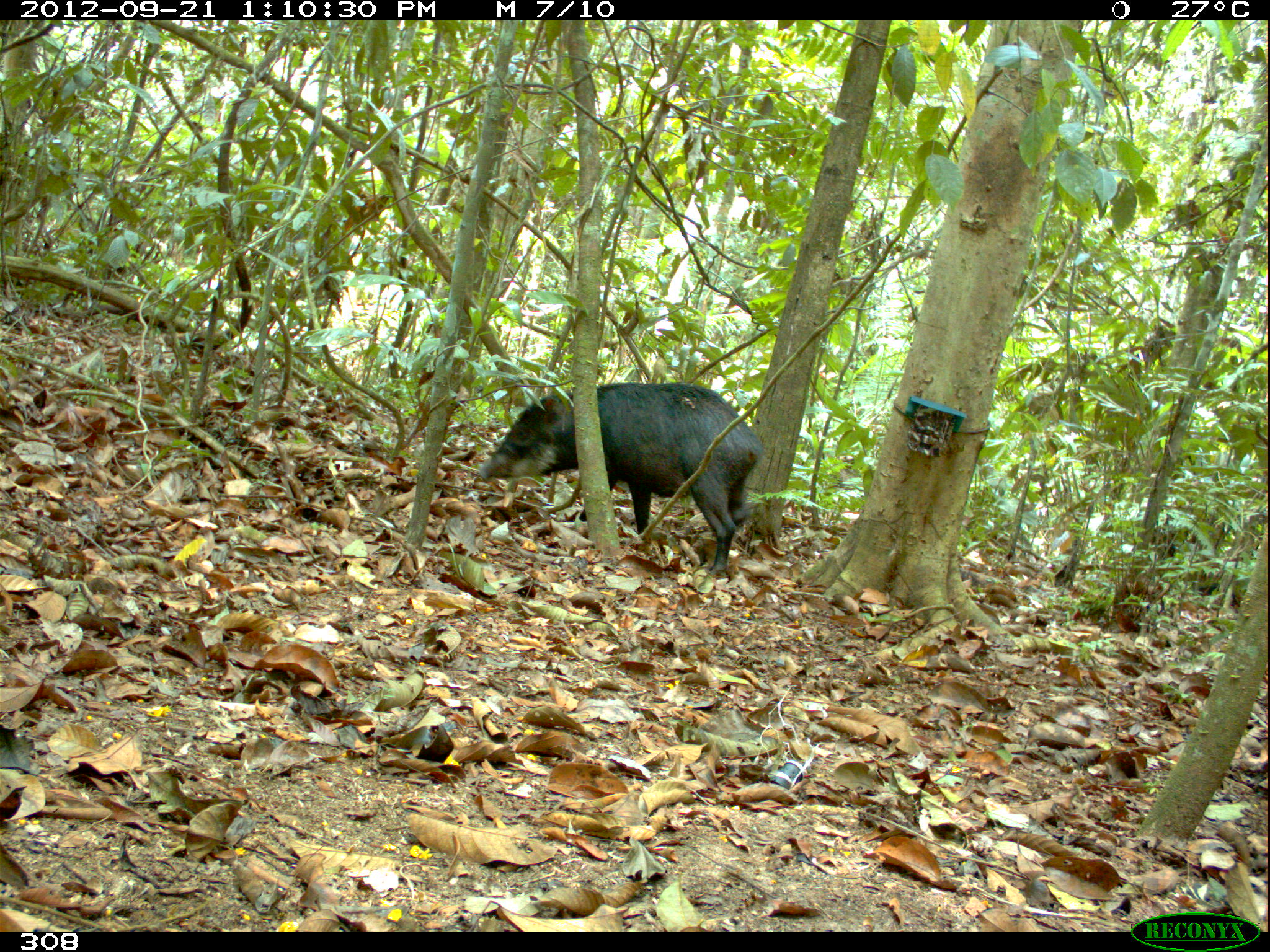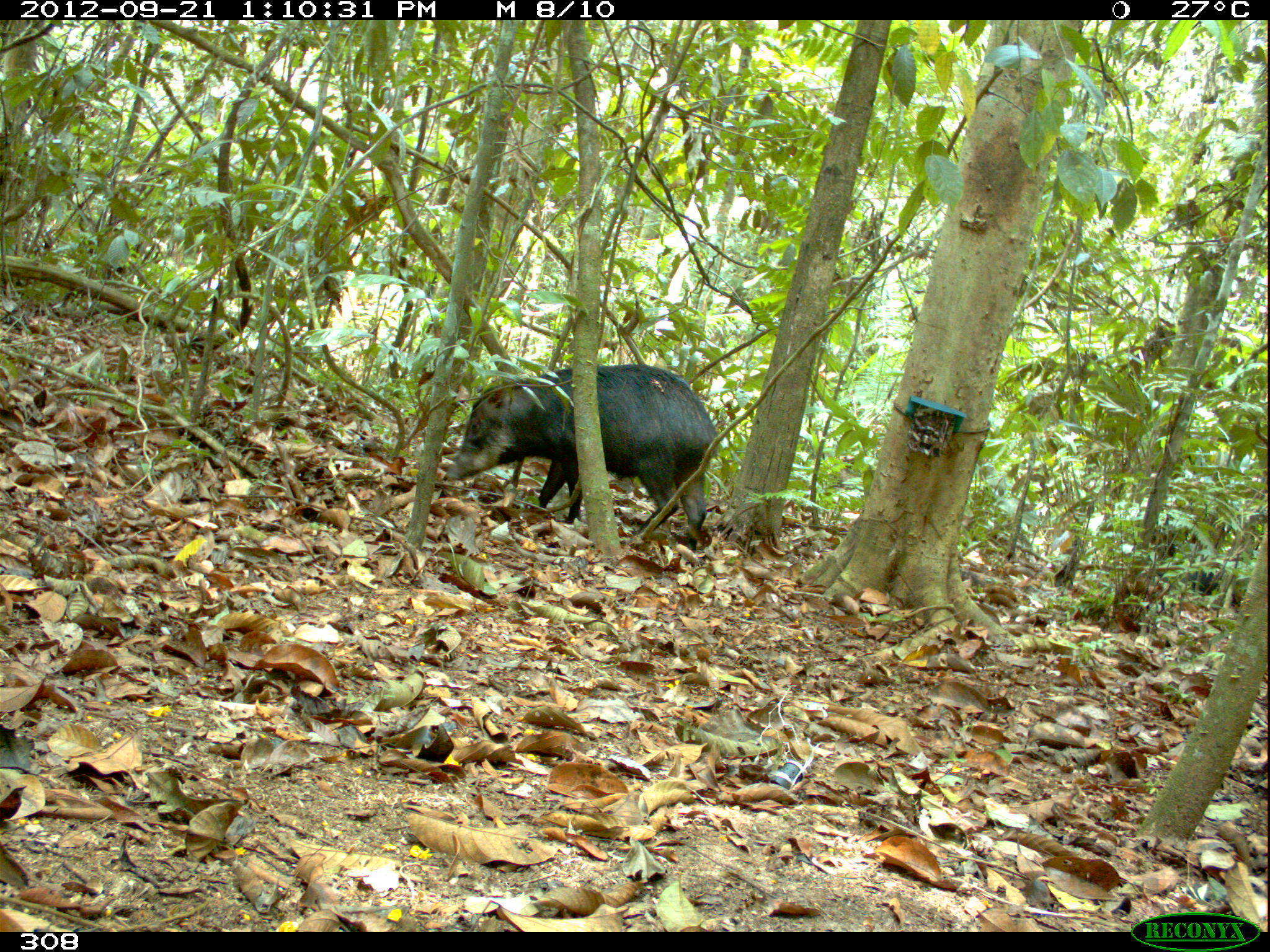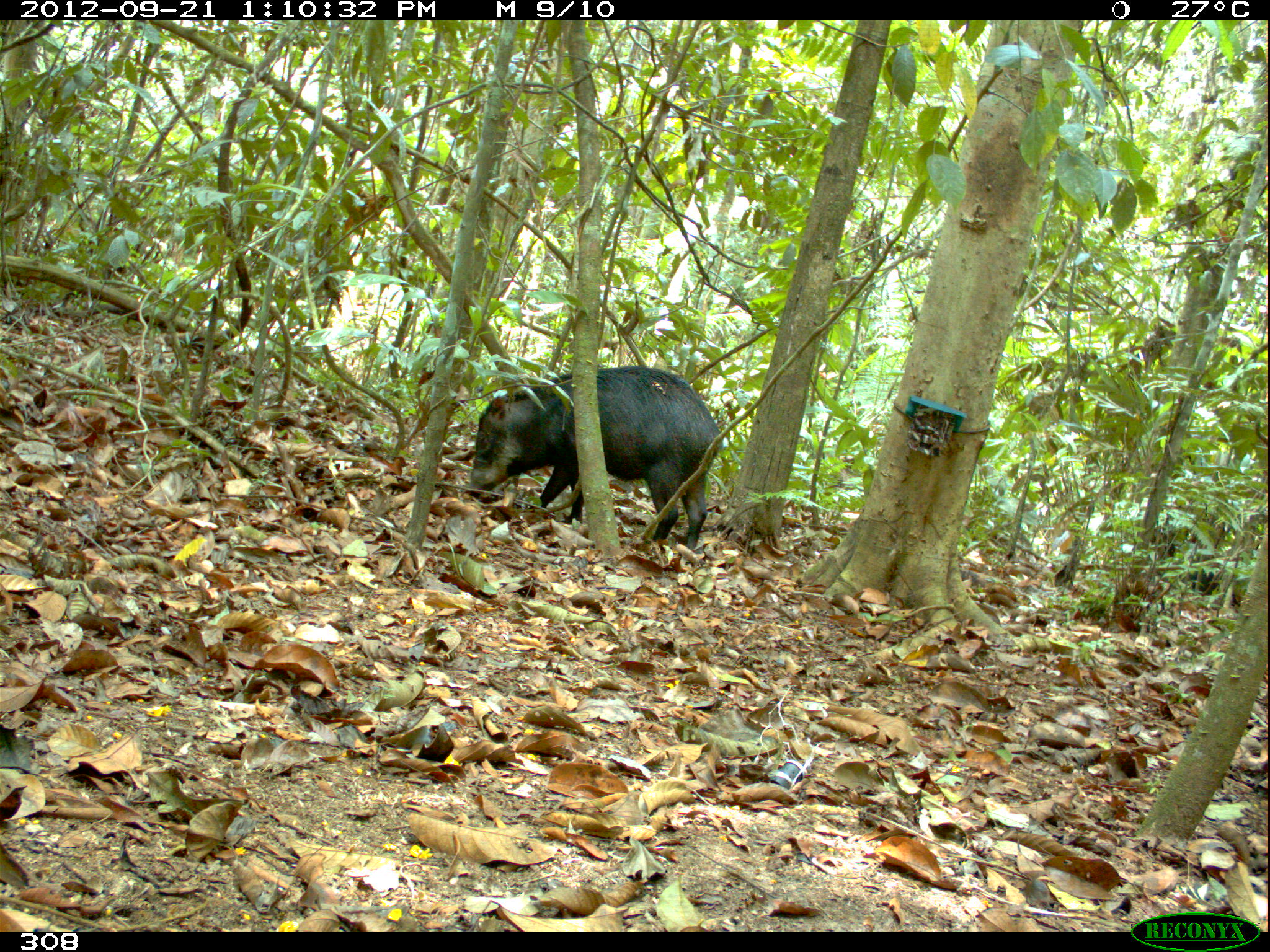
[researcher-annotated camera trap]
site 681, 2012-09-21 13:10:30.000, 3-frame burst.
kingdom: Animalia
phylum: Chordata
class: Mammalia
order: Artiodactyla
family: Tayassuidae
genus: Tayassu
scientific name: Tayassu pecari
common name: white-lipped peccary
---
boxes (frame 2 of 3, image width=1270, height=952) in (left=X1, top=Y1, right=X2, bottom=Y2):
tayassu pecari: (left=444, top=362, right=717, bottom=552)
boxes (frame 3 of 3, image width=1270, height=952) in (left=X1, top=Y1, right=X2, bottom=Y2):
tayassu pecari: (left=465, top=365, right=722, bottom=556)